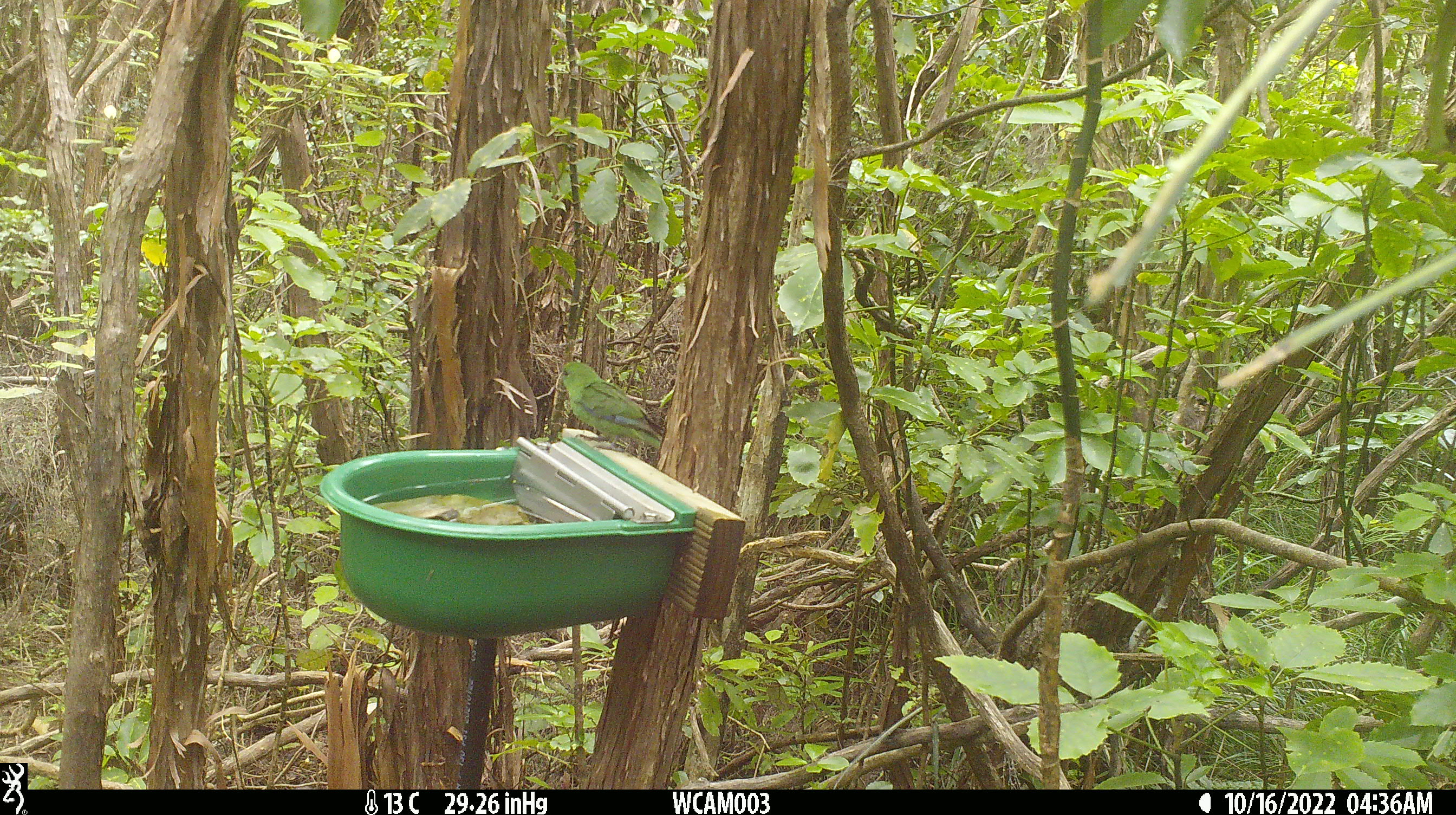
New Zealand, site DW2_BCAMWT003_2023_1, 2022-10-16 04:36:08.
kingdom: Animalia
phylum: Chordata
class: Aves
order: Psittaciformes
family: Psittaculidae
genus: Cyanoramphus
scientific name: Cyanoramphus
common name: parakeet